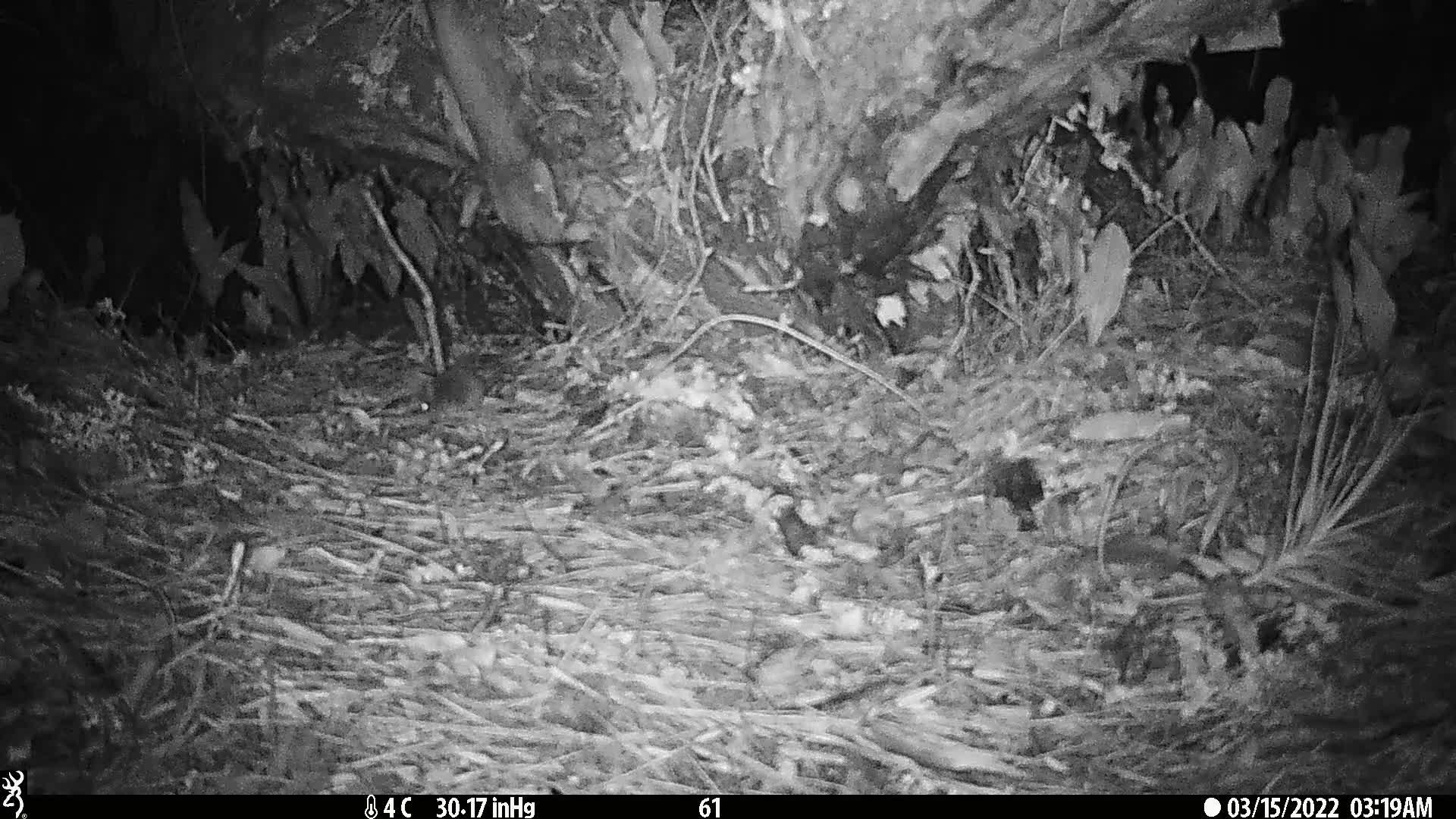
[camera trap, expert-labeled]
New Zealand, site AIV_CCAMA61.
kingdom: Animalia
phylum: Chordata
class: Mammalia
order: Rodentia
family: Muridae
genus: Mus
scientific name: Mus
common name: mouse